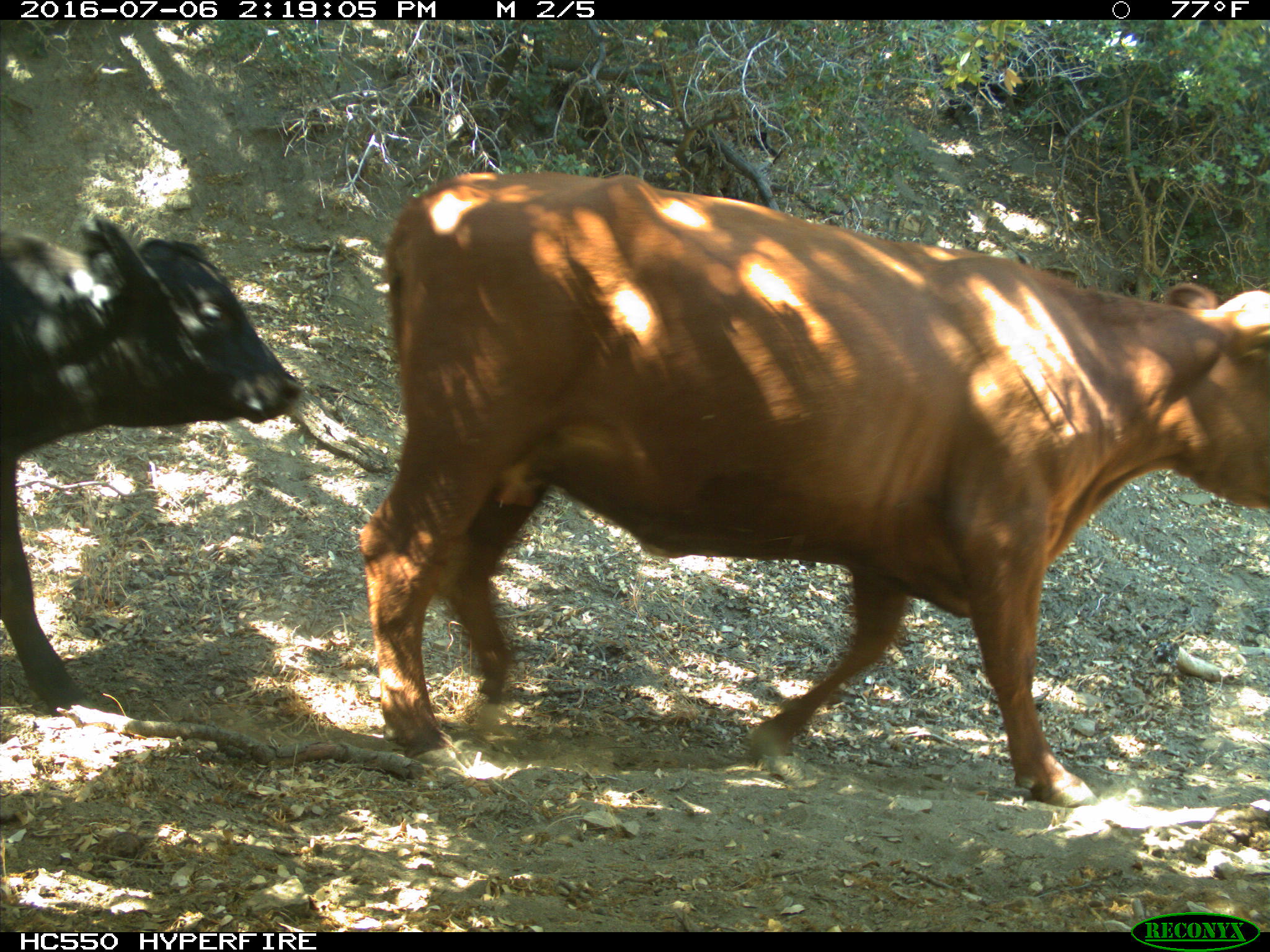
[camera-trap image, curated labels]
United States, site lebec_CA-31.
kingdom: Animalia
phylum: Chordata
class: Mammalia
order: Artiodactyla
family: Bovidae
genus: Bos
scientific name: Bos taurus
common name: domestic cow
Bos taurus (domestic cow).